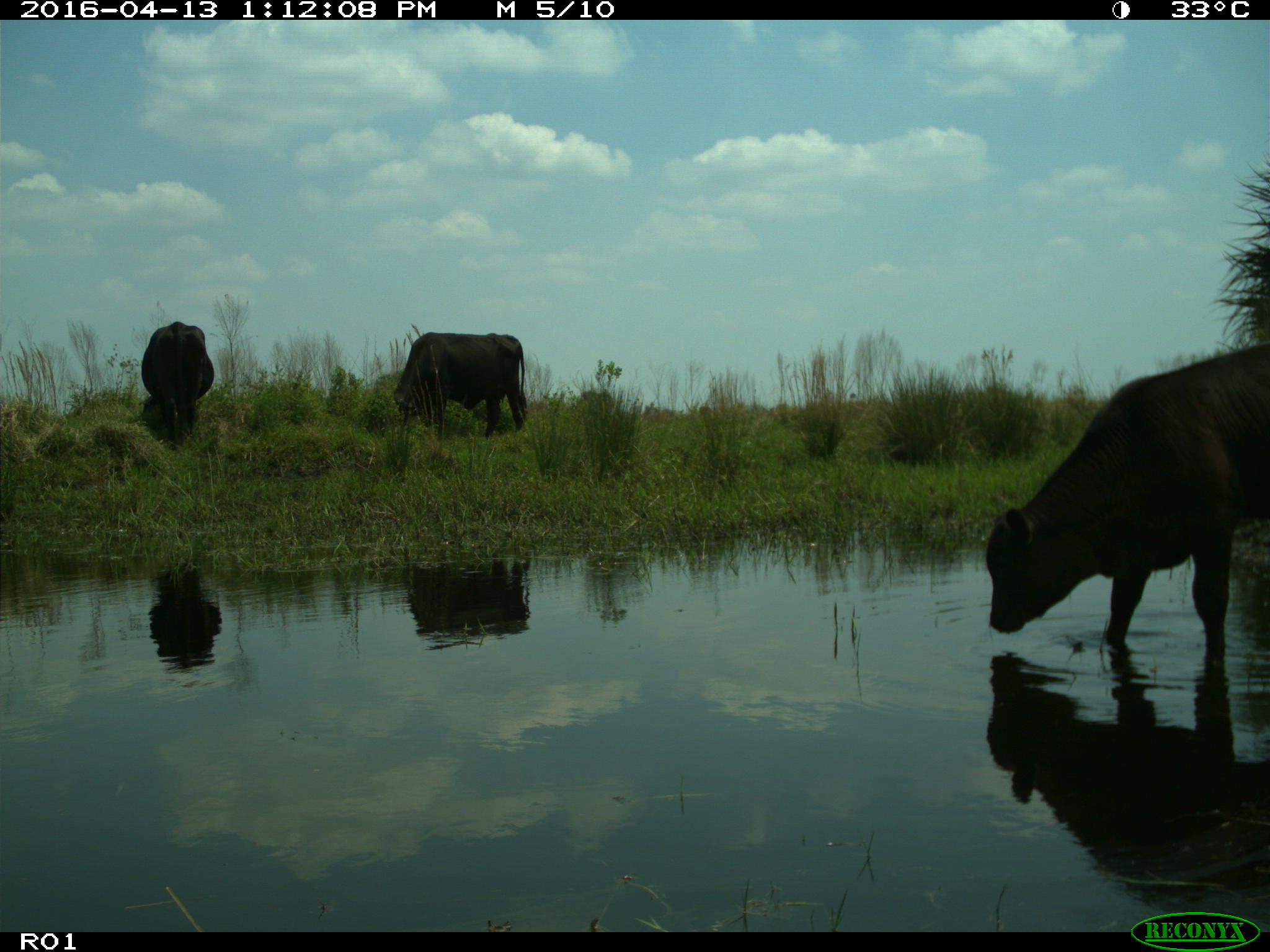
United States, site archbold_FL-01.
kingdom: Animalia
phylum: Chordata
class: Mammalia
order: Artiodactyla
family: Bovidae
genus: Bos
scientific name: Bos taurus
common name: domestic cow